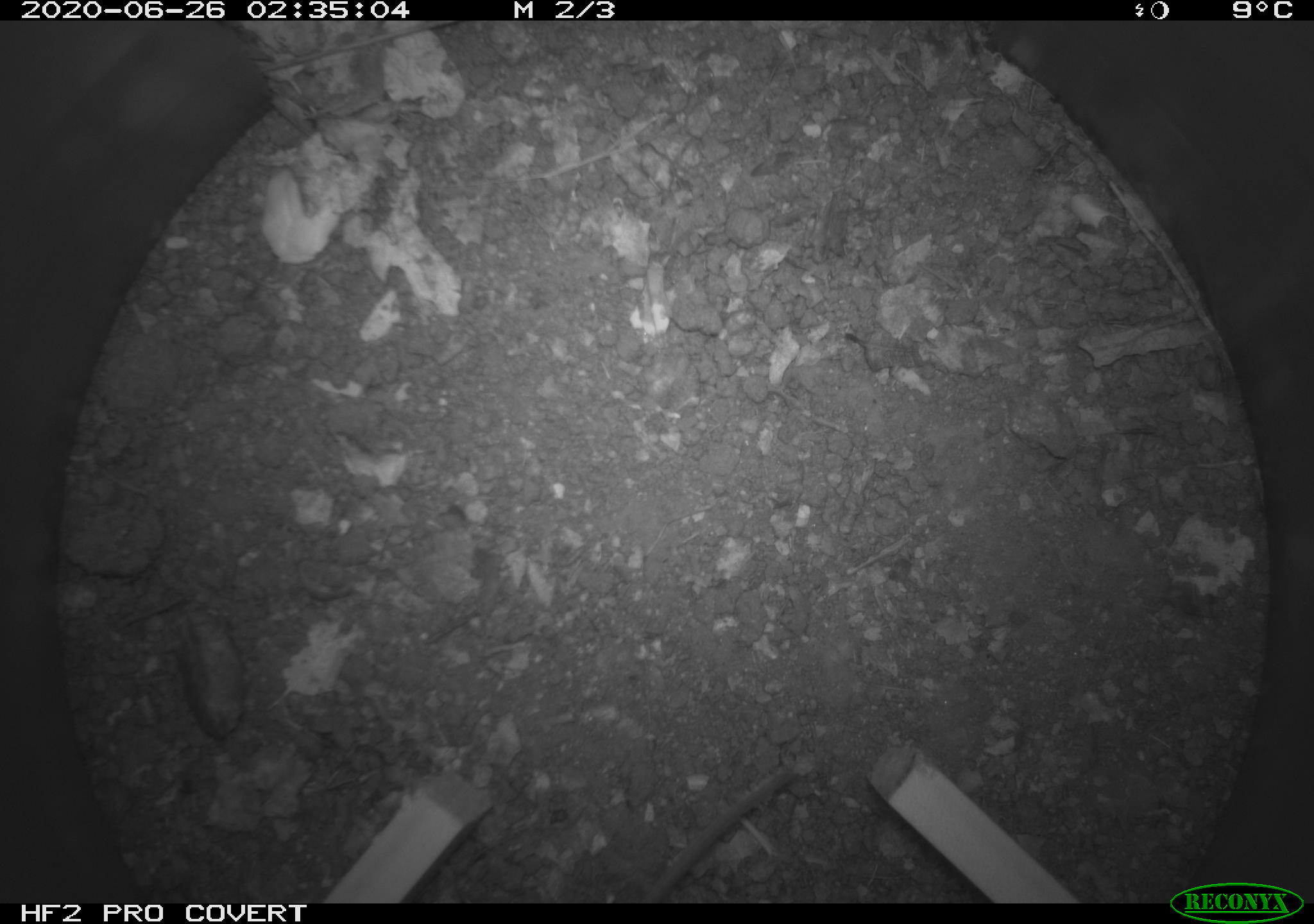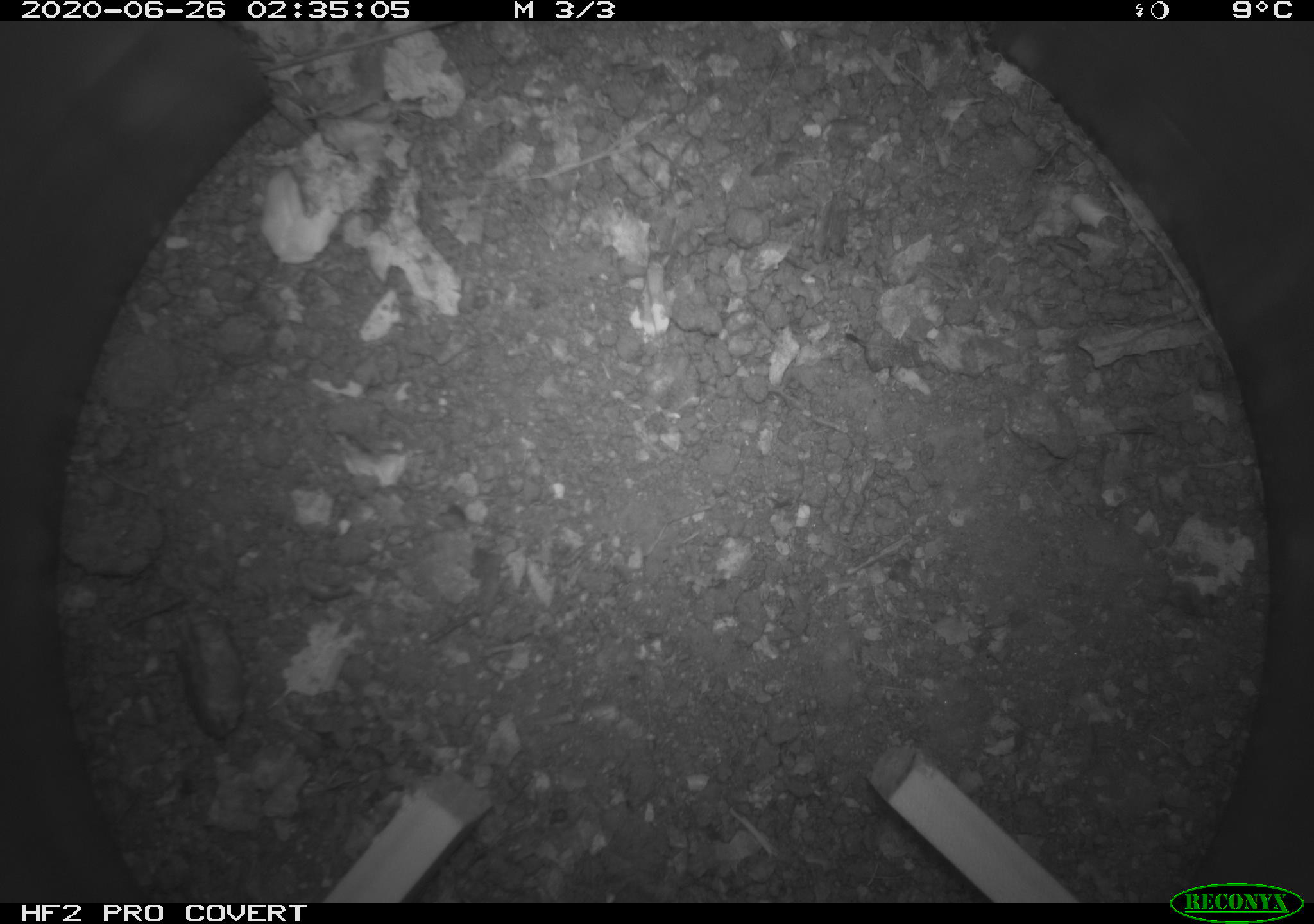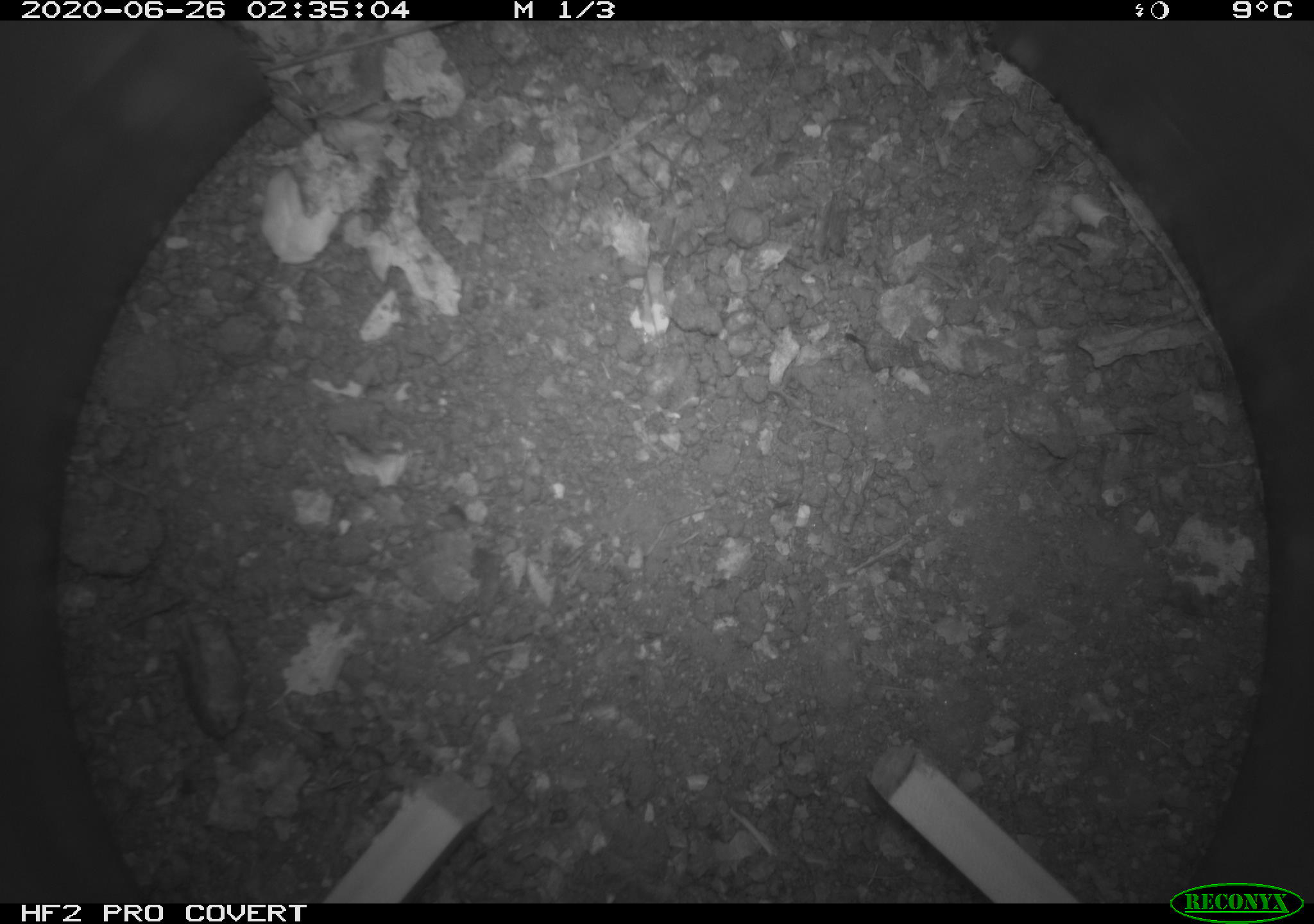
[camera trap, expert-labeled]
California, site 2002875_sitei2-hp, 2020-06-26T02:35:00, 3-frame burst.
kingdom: Animalia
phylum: Chordata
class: Mammalia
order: Rodentia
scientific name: Rodentia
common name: rodent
Rodent (Rodentia).